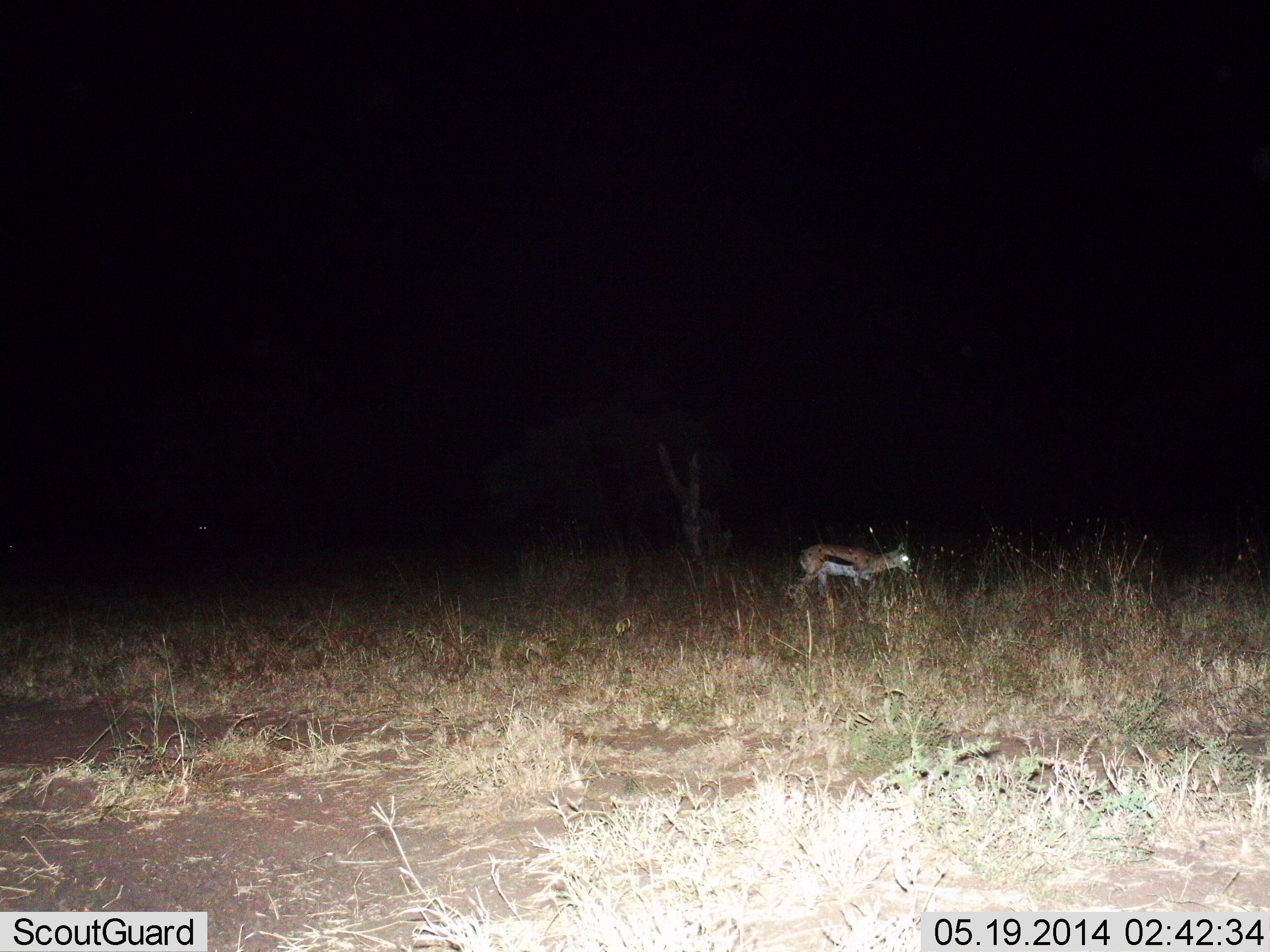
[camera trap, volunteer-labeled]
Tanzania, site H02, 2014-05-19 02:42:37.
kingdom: Animalia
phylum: Chordata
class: Mammalia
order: Artiodactyla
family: Bovidae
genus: Eudorcas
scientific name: Eudorcas thomsonii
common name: thomson's gazelle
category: gazellethomsons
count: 1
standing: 30%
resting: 0%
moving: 60%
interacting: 0%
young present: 10%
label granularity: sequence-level